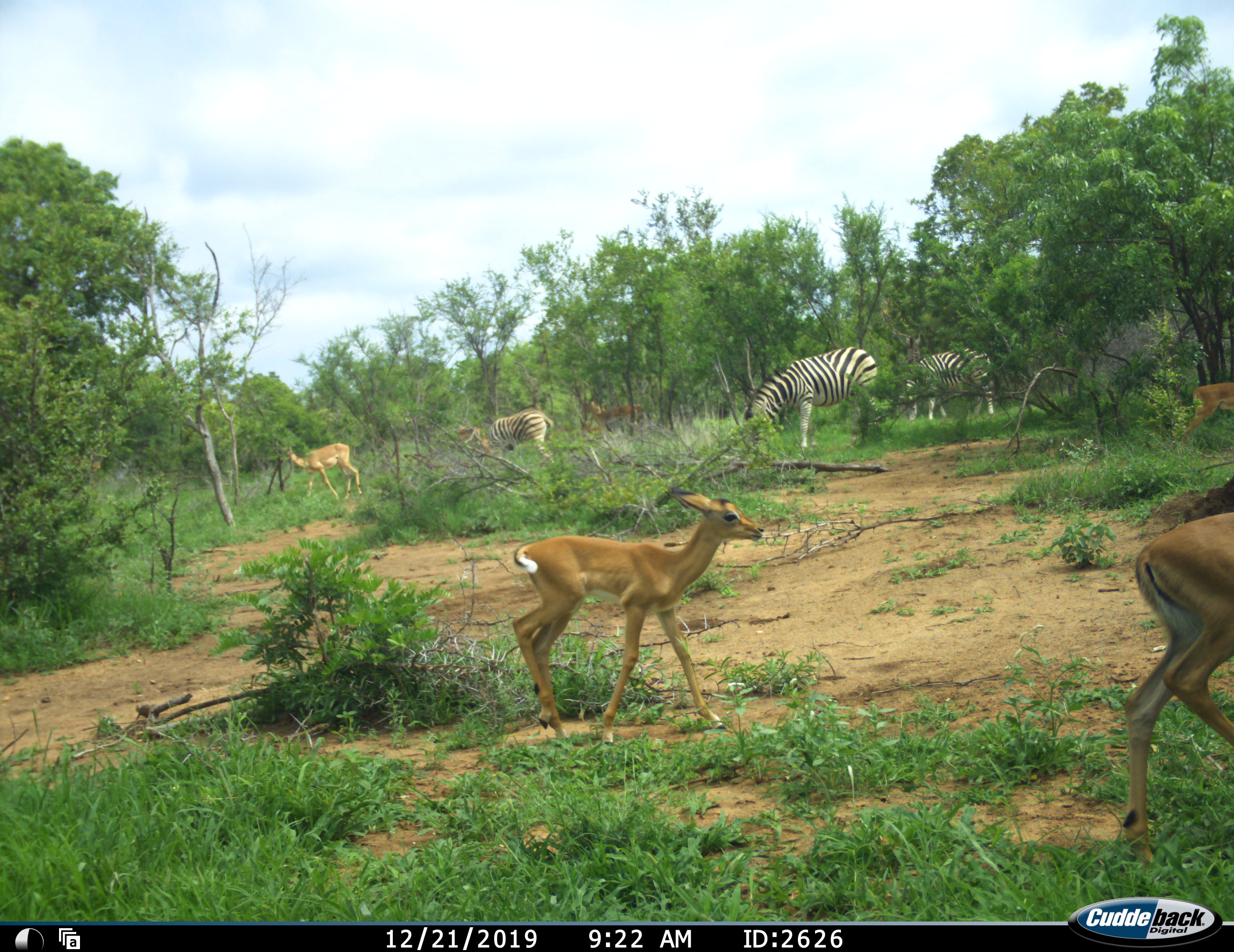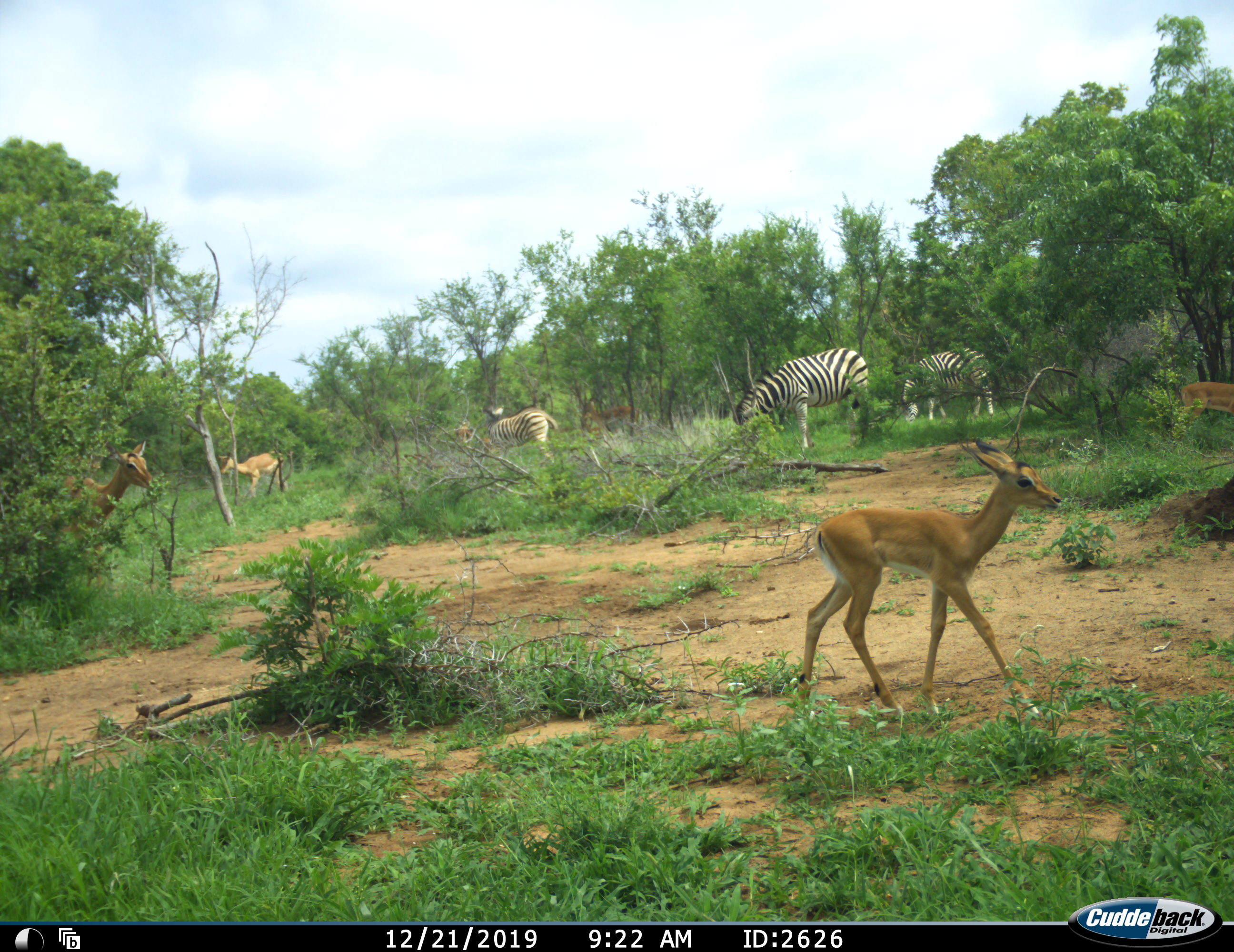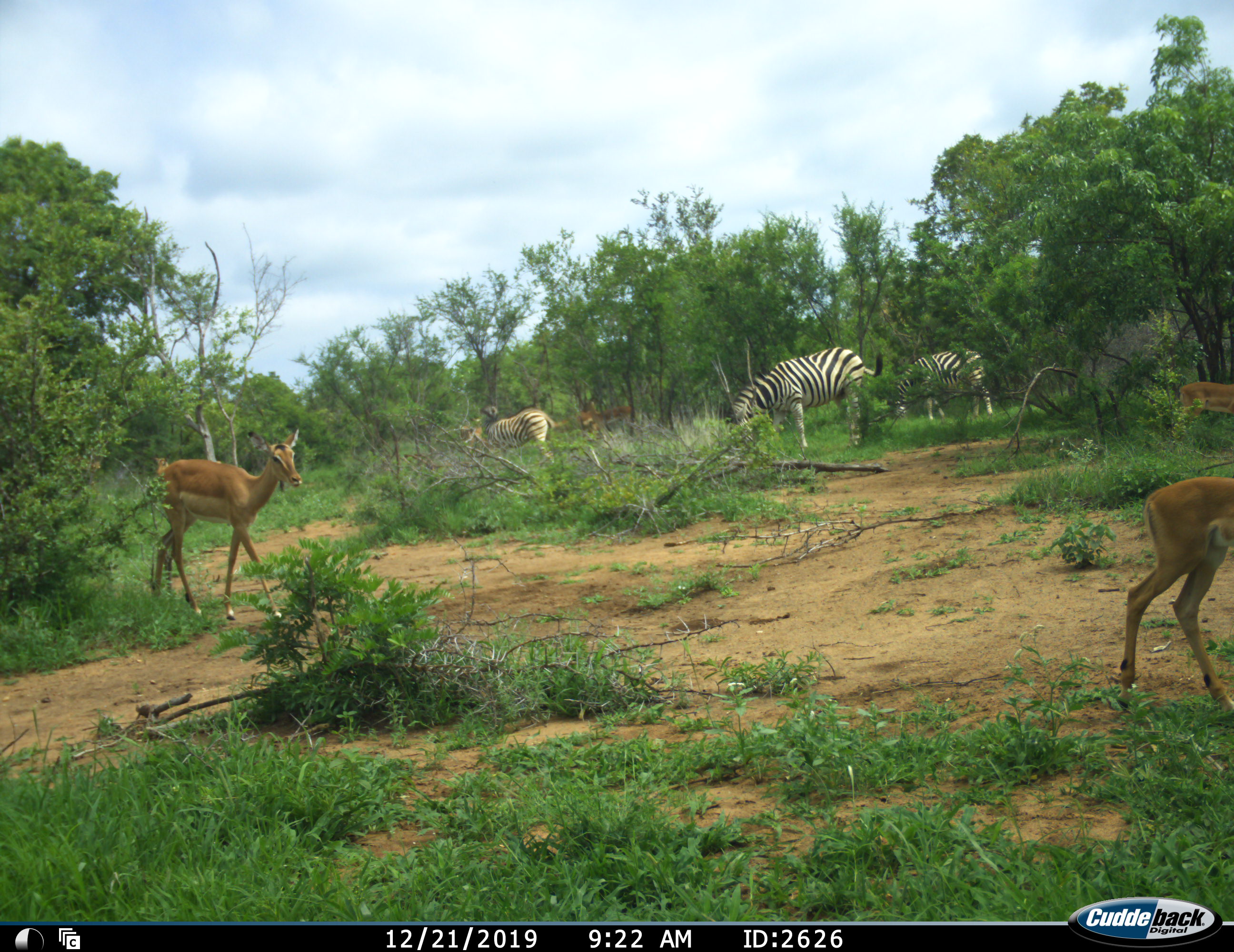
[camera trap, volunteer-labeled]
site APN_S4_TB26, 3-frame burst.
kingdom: Animalia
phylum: Chordata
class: Mammalia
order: Artiodactyla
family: Bovidae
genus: Aepyceros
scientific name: Aepyceros melampus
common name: impala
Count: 5.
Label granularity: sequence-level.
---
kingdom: Animalia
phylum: Chordata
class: Mammalia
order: Perissodactyla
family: Equidae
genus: Equus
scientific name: Equus quagga burchellii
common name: burchell's zebra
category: zebraburchells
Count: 3.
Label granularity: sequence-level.